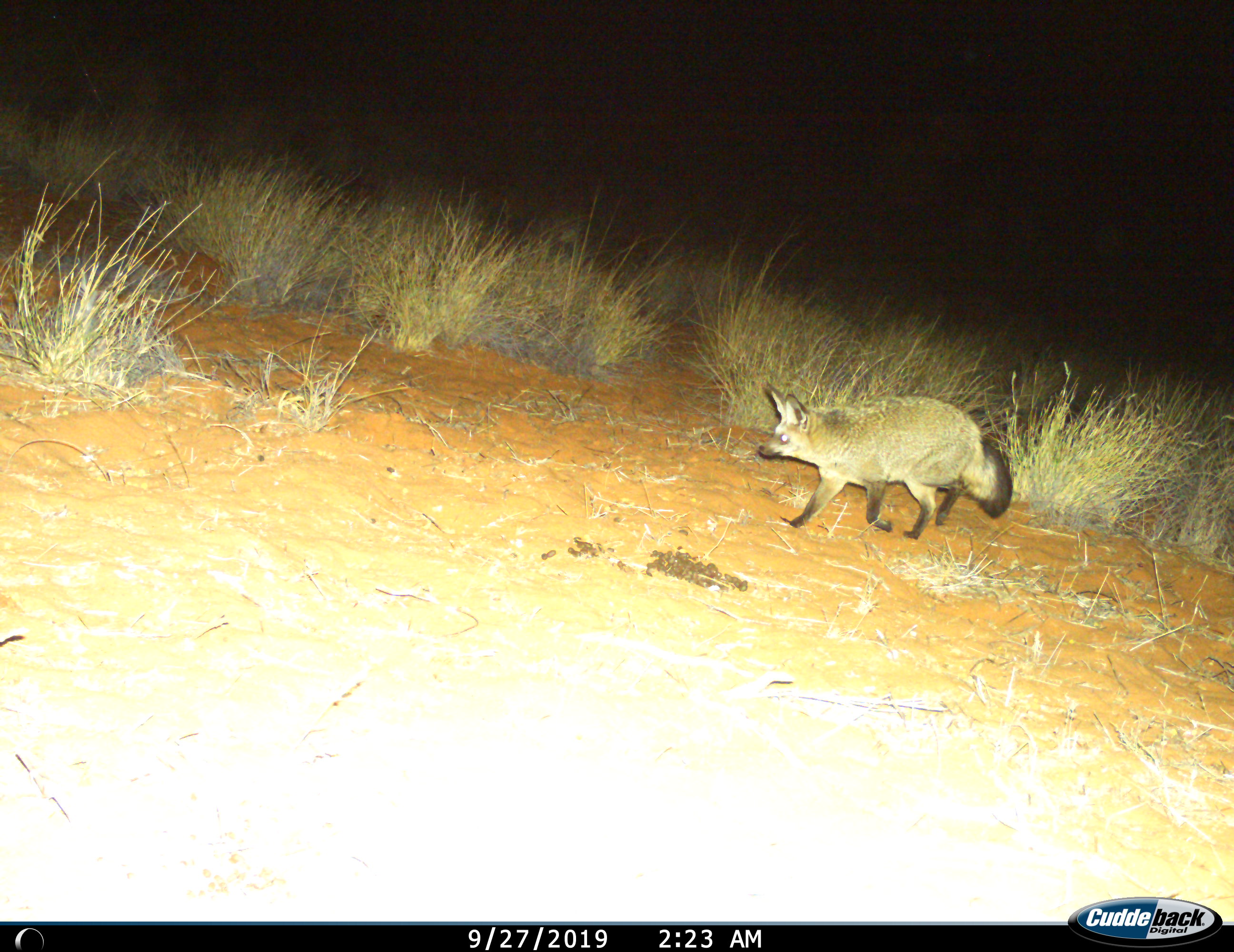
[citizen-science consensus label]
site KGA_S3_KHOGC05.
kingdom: Animalia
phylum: Chordata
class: Mammalia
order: Carnivora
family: Canidae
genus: Otocyon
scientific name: Otocyon megalotis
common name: bat-eared fox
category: foxbateared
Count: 1.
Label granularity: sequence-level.